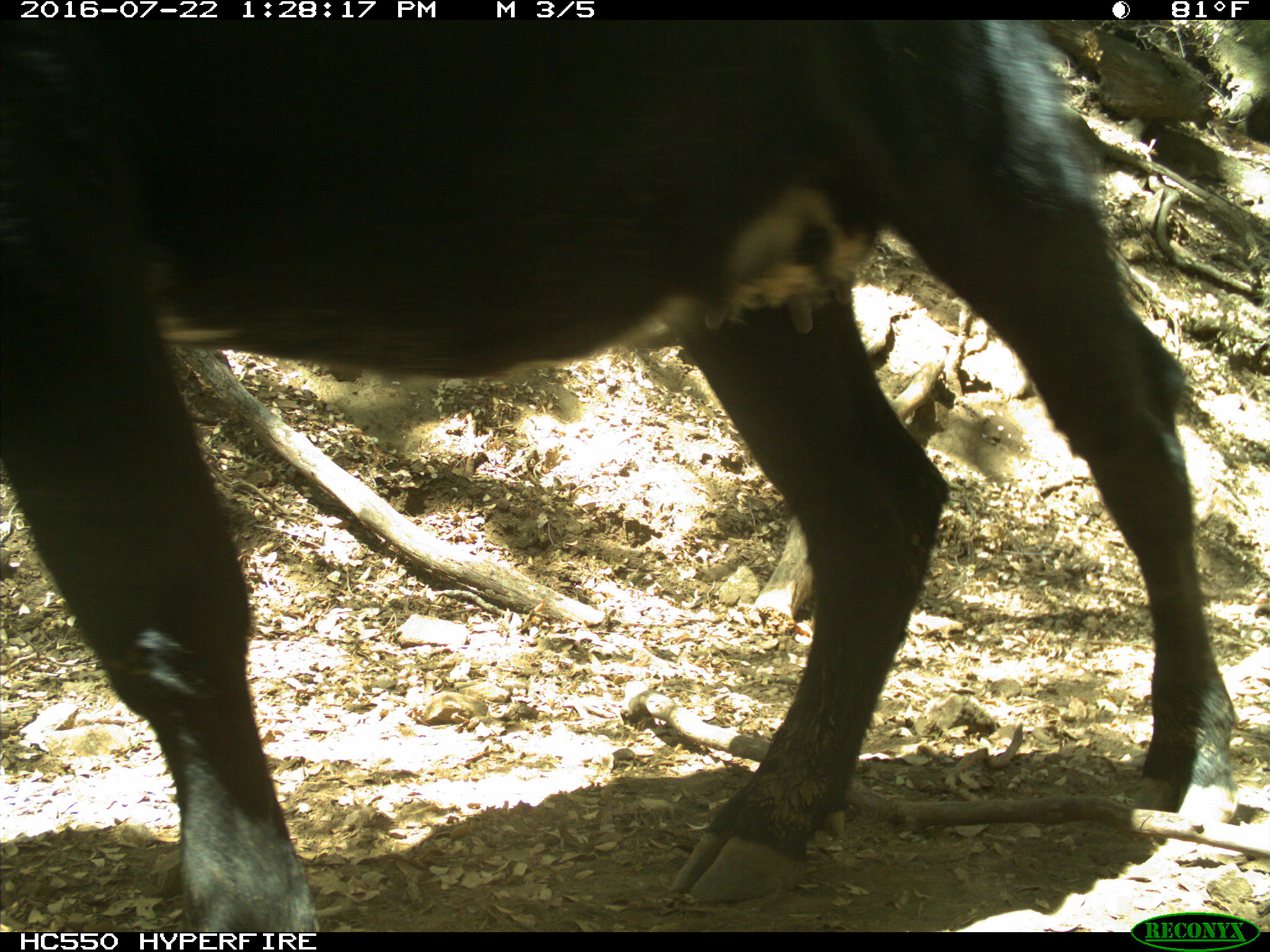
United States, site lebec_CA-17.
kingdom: Animalia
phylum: Chordata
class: Mammalia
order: Artiodactyla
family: Bovidae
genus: Bos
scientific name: Bos taurus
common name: domestic cow